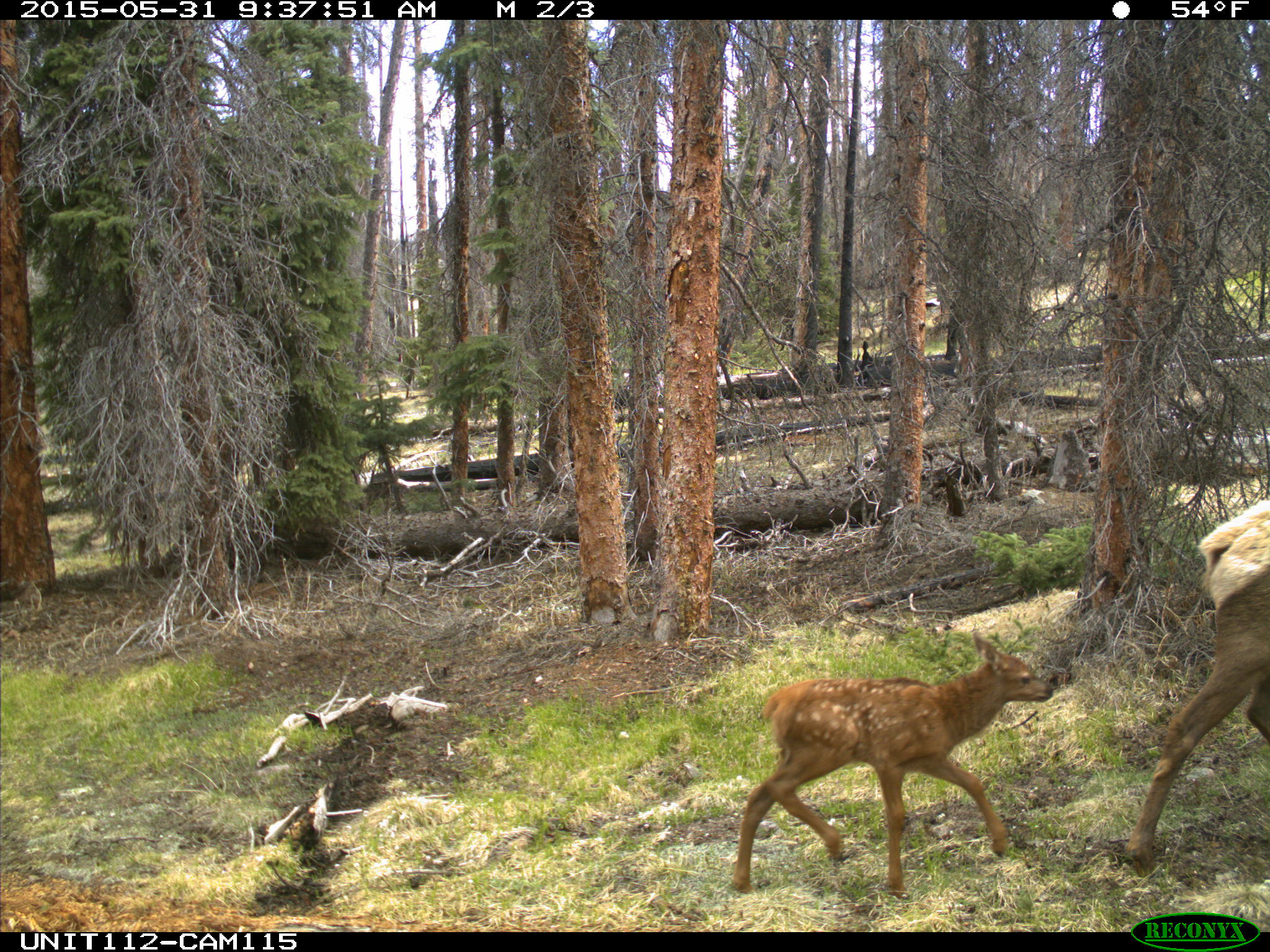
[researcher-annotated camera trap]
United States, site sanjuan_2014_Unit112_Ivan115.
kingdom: Animalia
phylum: Chordata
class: Mammalia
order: Artiodactyla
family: Cervidae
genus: Cervus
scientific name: Cervus elaphus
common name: red deer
Cervus elaphus (red deer).